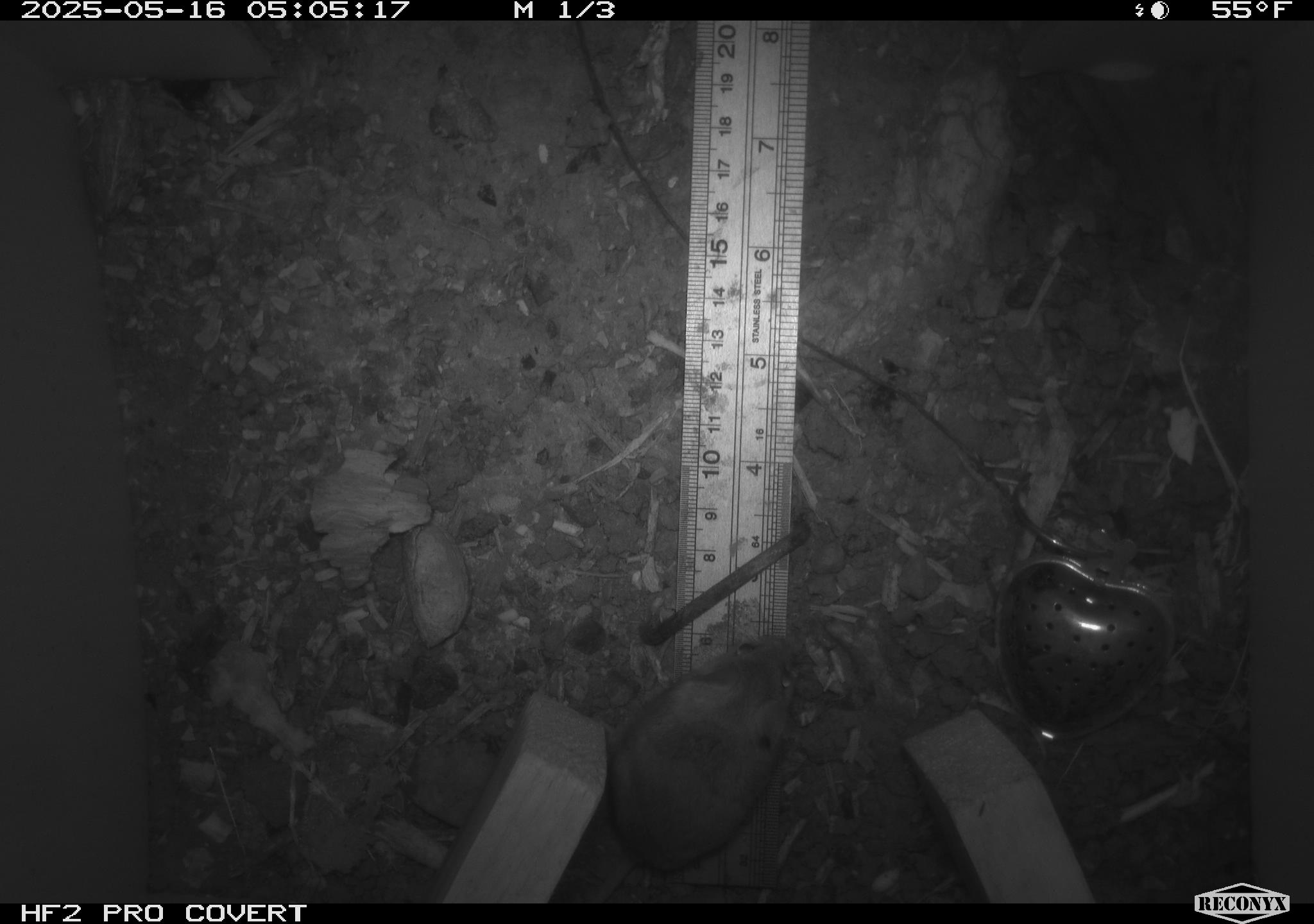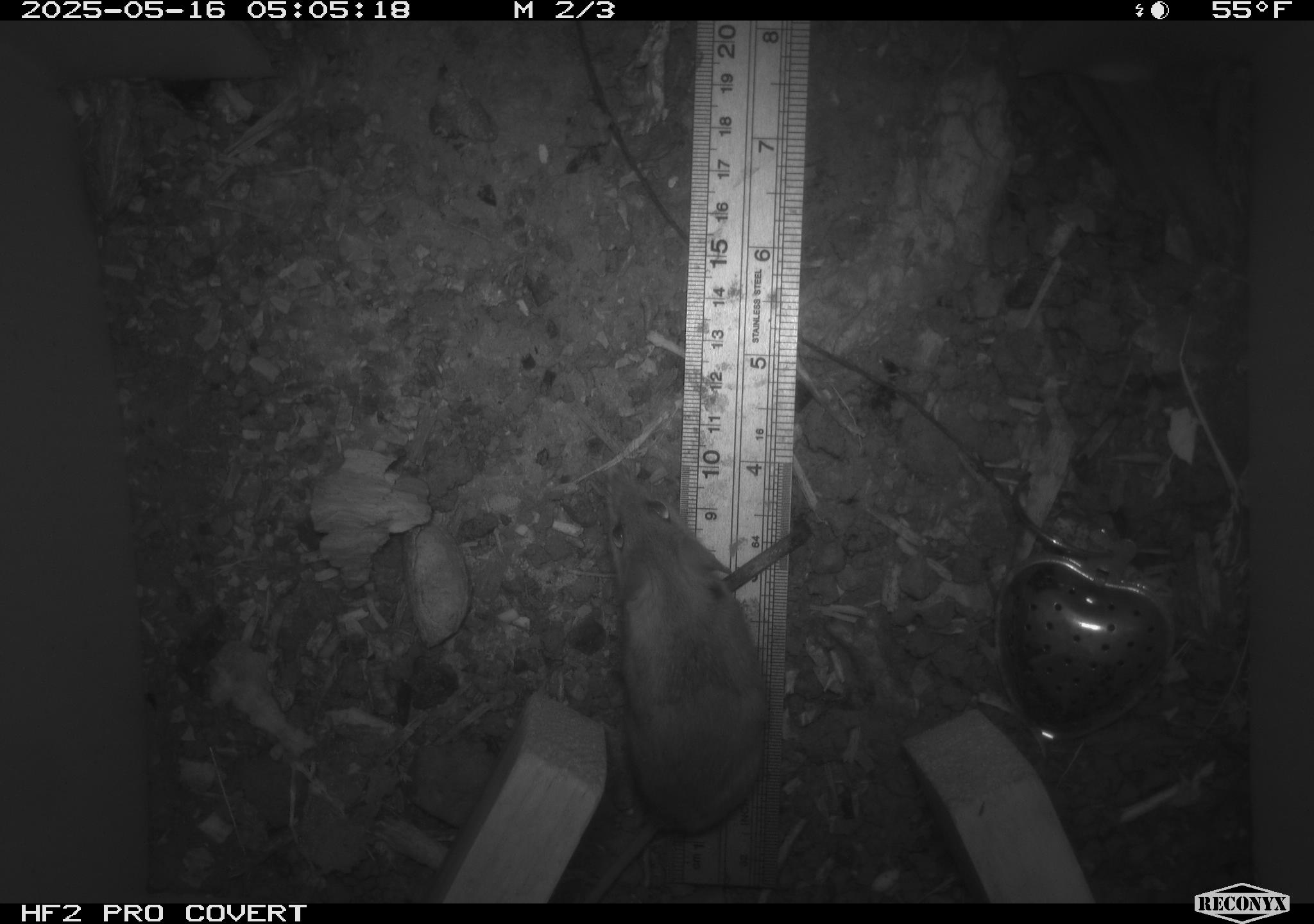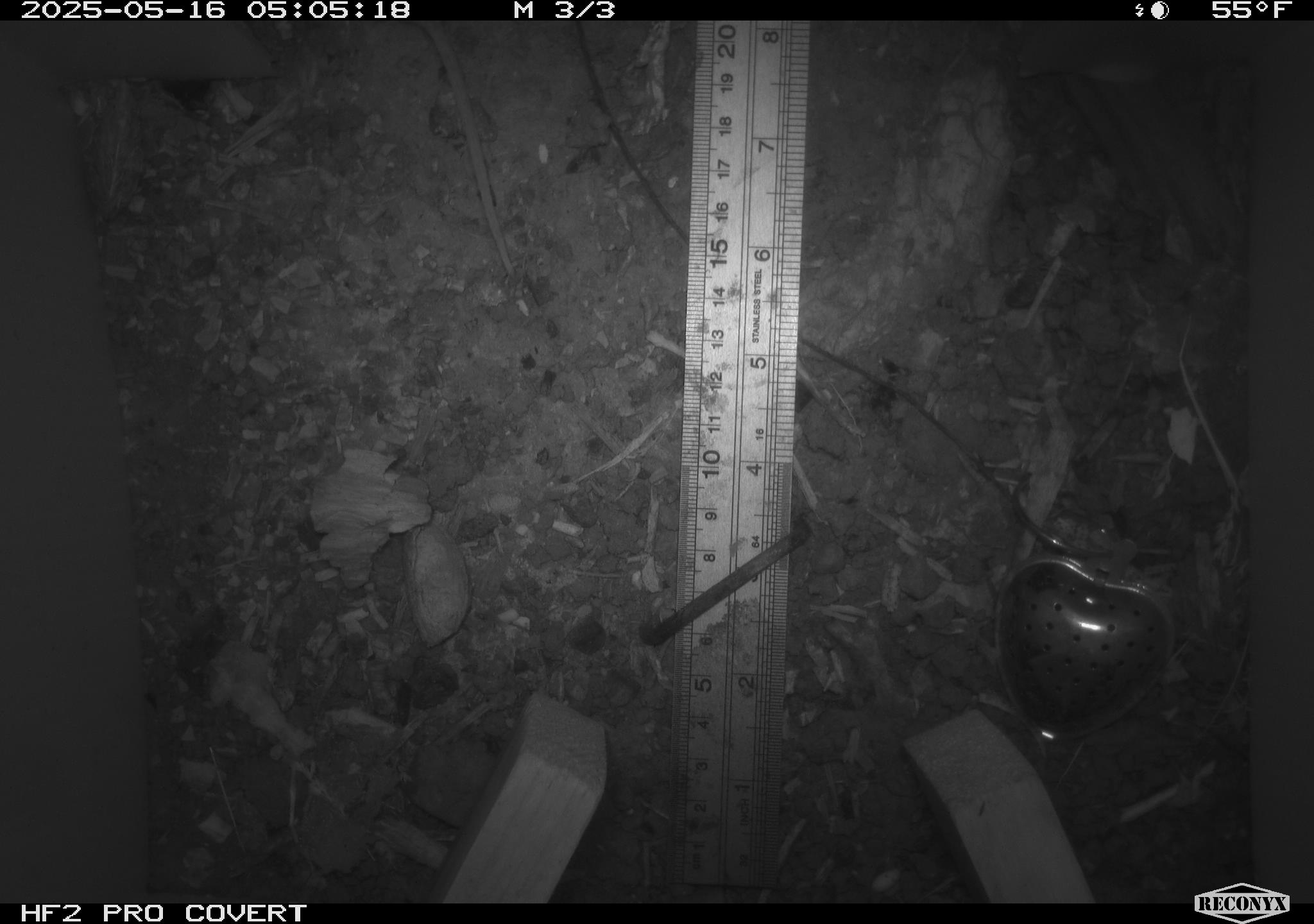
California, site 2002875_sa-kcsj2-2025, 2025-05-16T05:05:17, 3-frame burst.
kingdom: Animalia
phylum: Chordata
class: Mammalia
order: Rodentia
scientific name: Rodentia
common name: rodent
Rodent (Rodentia).